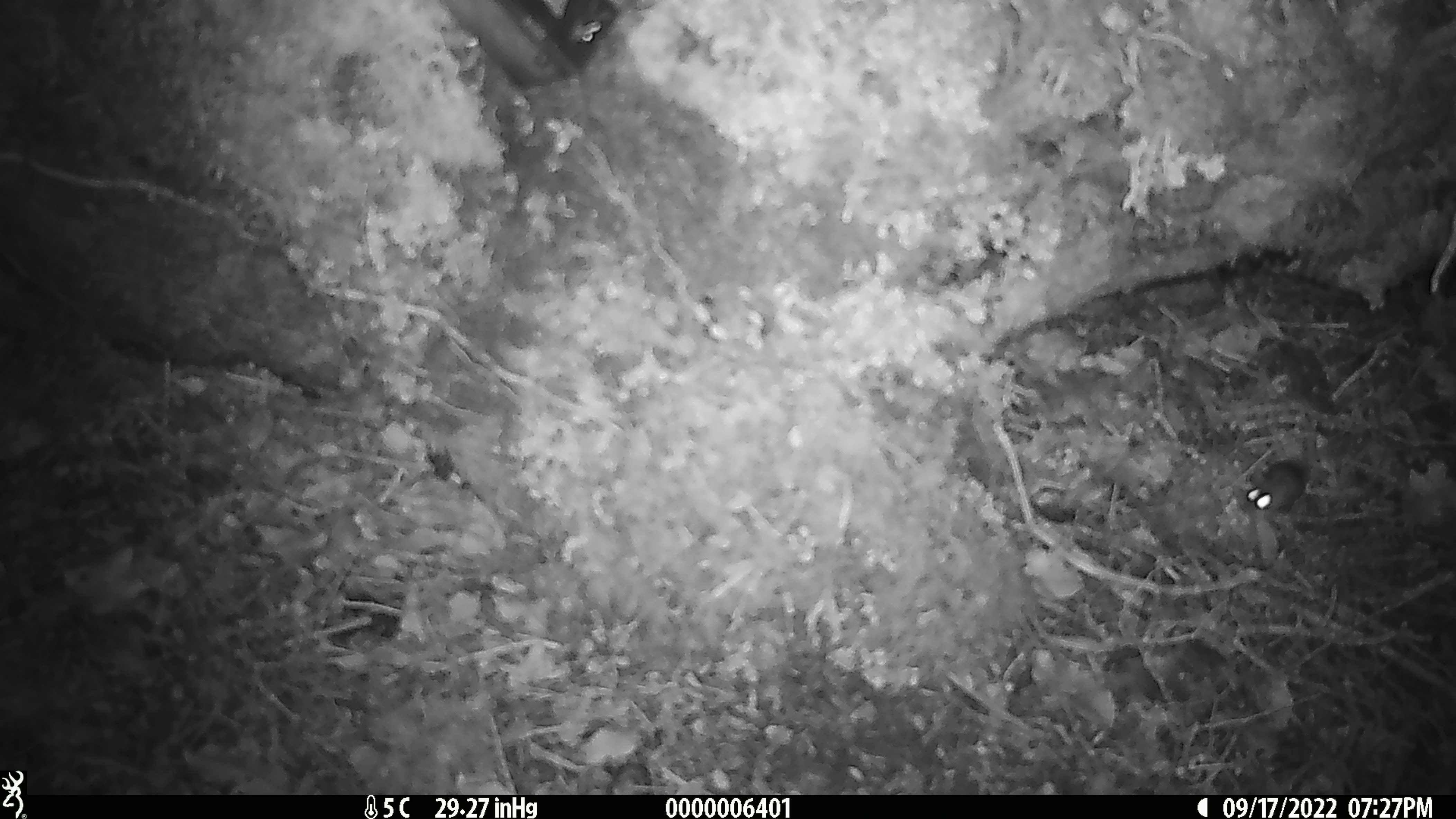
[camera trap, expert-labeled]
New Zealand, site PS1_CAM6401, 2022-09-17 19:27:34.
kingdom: Animalia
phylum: Chordata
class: Mammalia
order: Rodentia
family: Muridae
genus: Mus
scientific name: Mus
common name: mouse